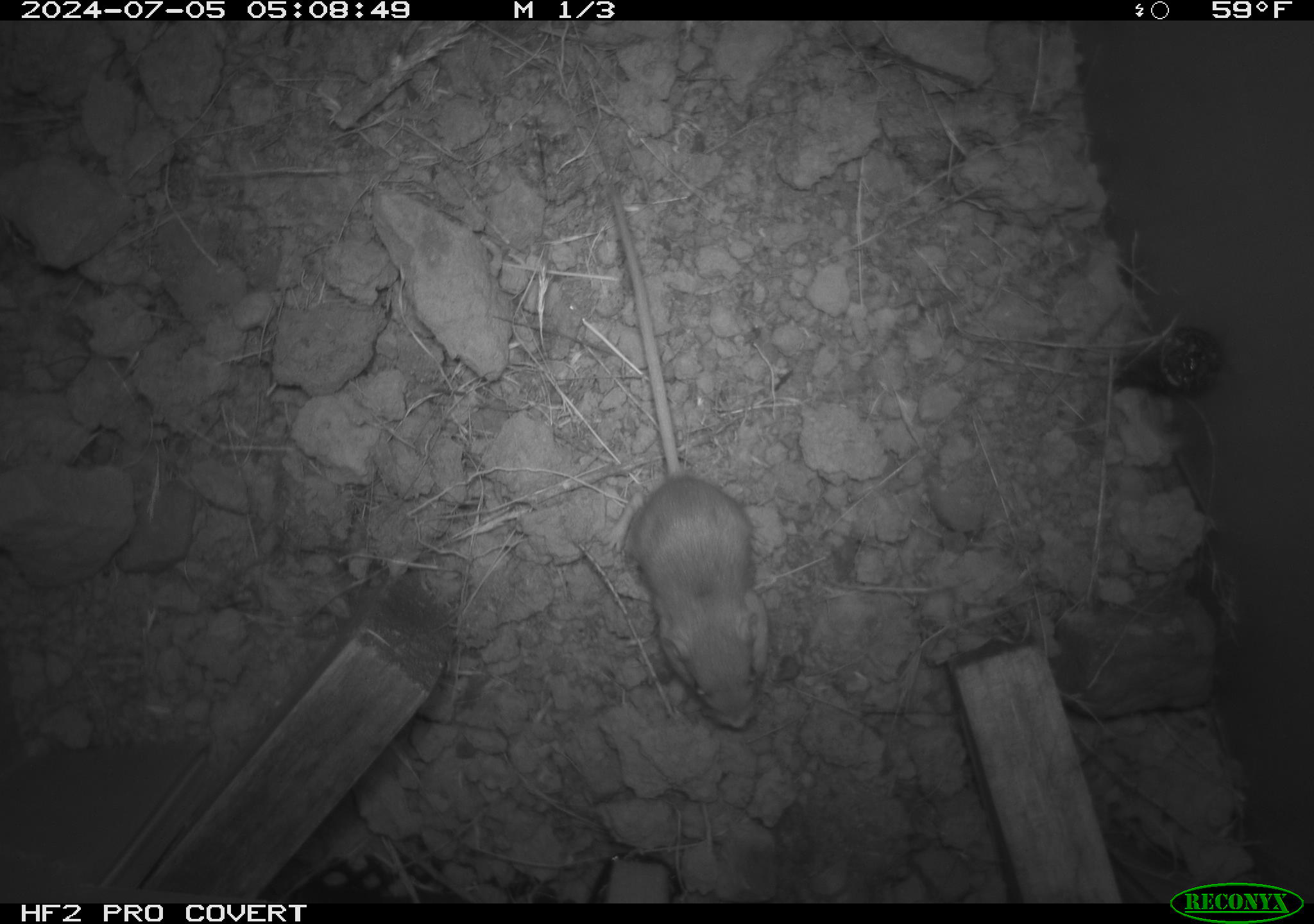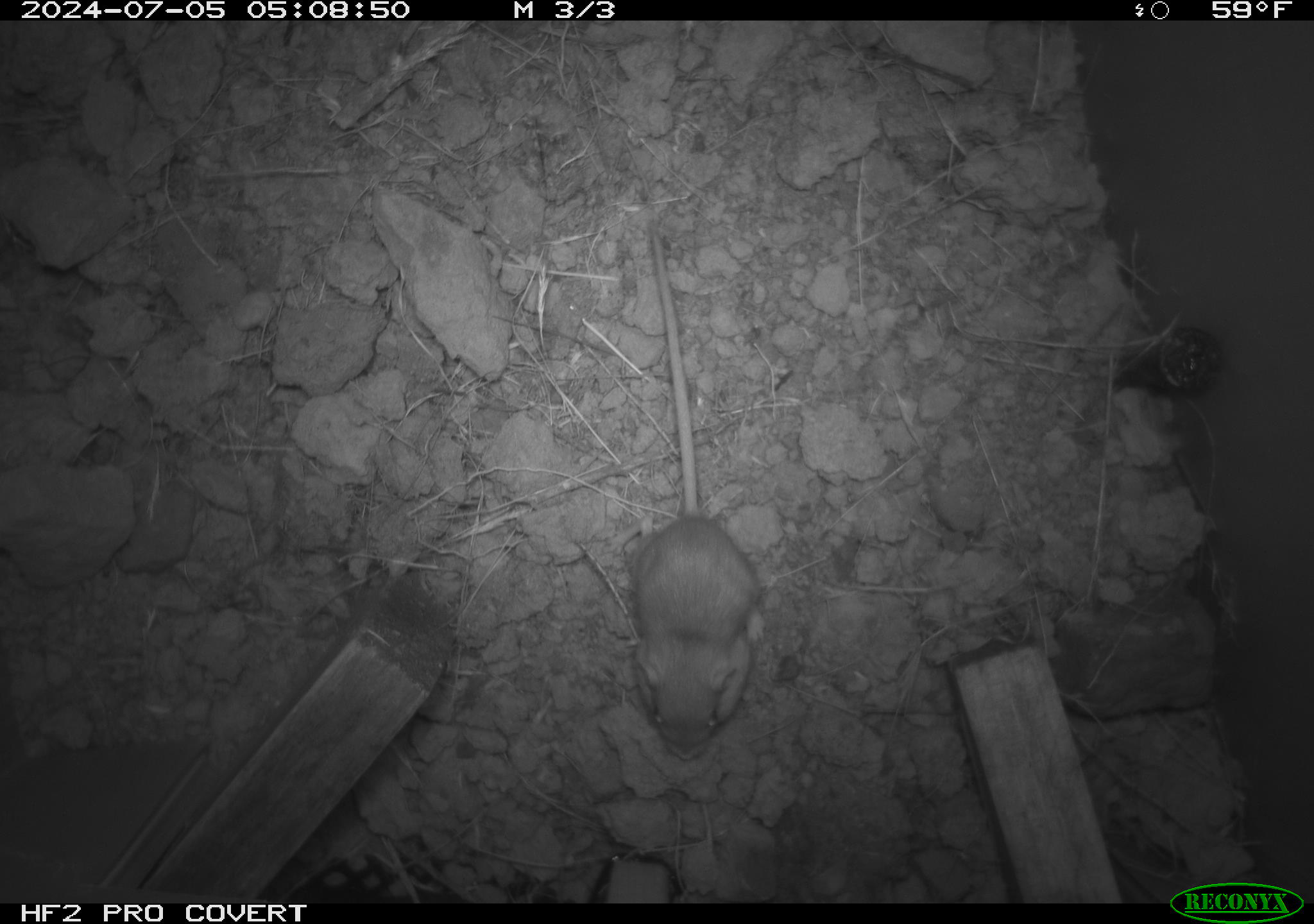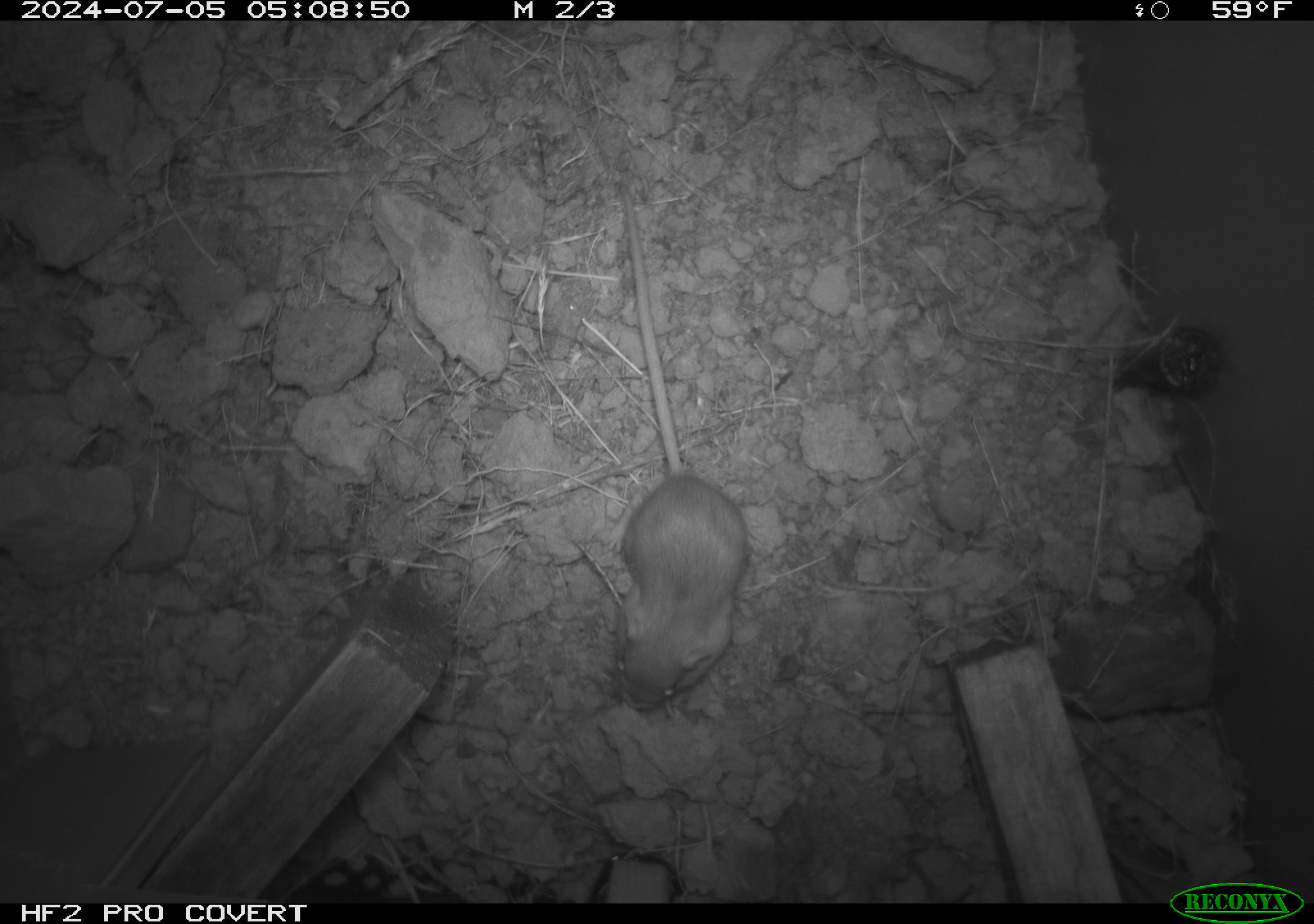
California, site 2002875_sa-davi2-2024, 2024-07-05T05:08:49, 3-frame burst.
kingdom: Animalia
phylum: Chordata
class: Mammalia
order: Rodentia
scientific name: Rodentia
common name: mouse species